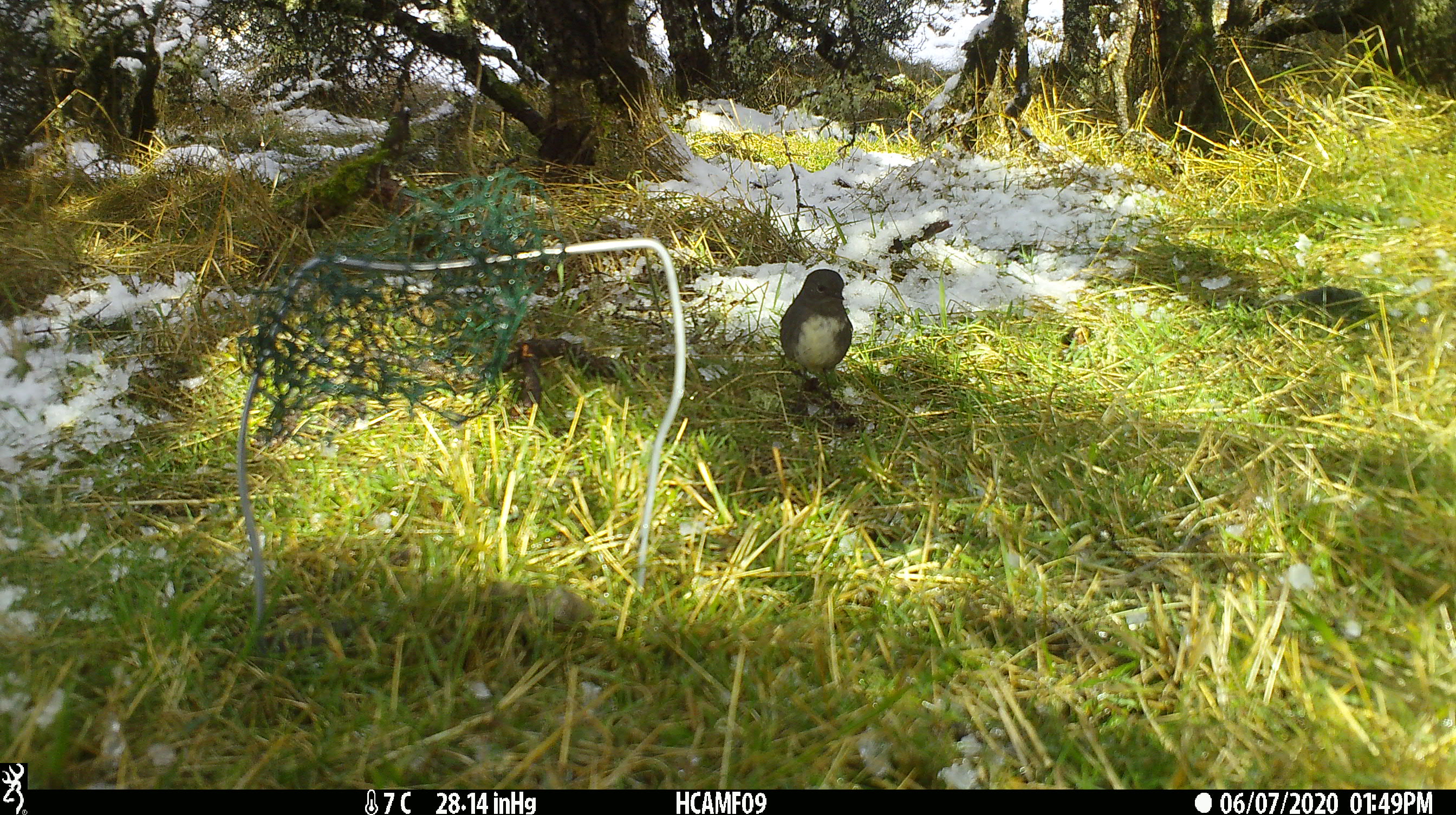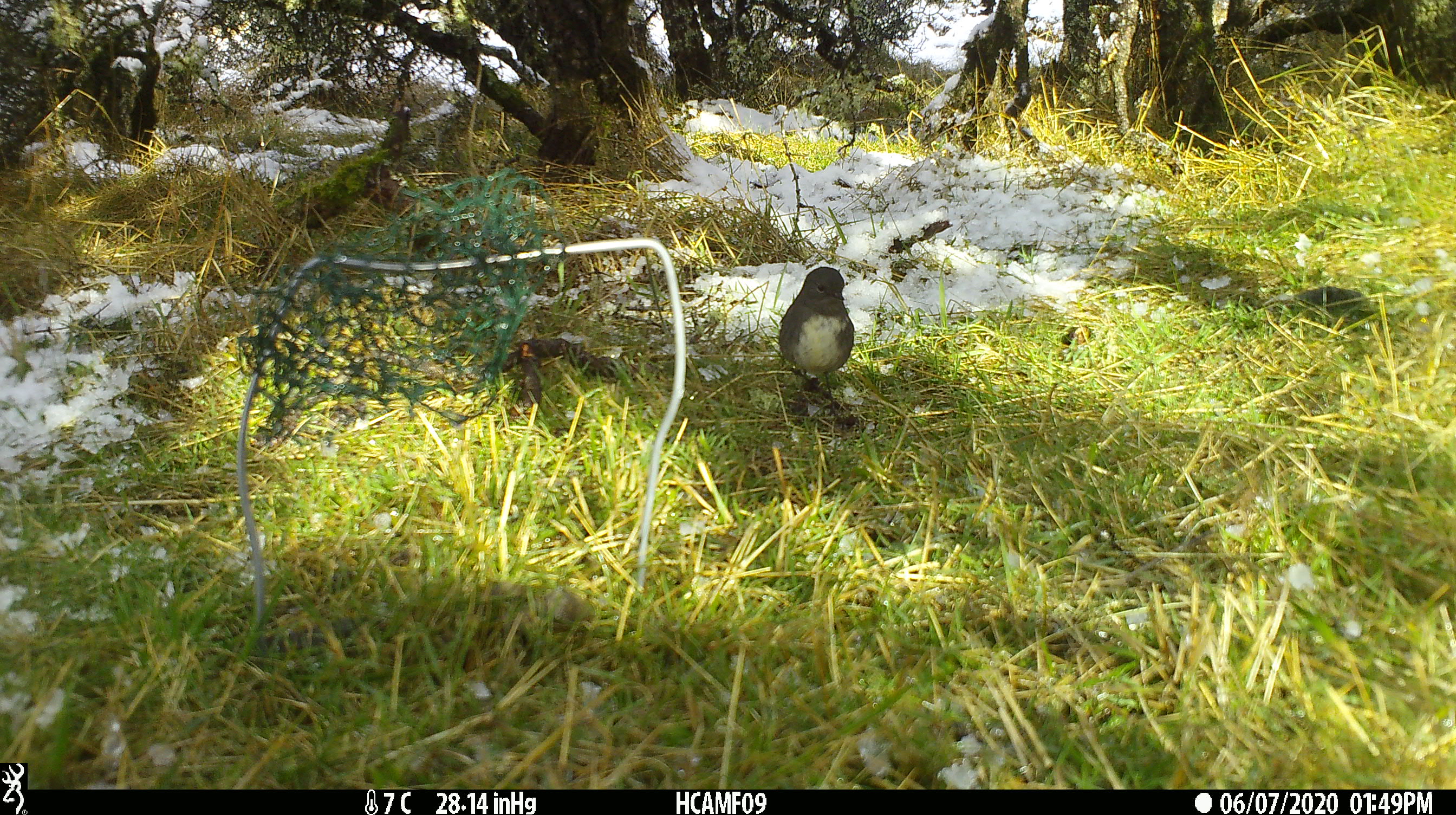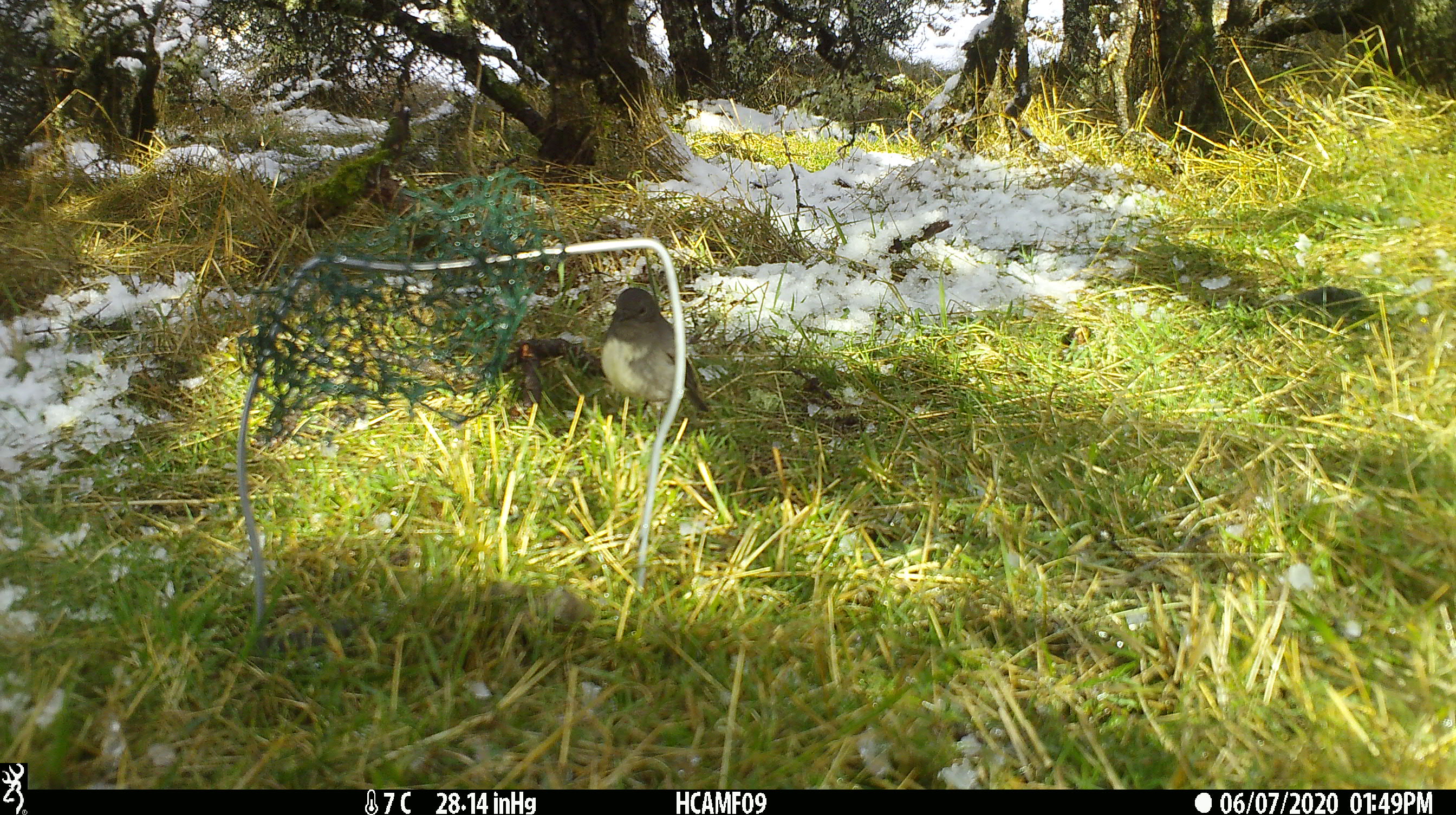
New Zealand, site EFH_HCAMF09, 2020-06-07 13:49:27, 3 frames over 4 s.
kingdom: Animalia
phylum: Chordata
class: Aves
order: Passeriformes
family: Petroicidae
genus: Petroica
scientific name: Petroica australis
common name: new zealand robin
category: robin